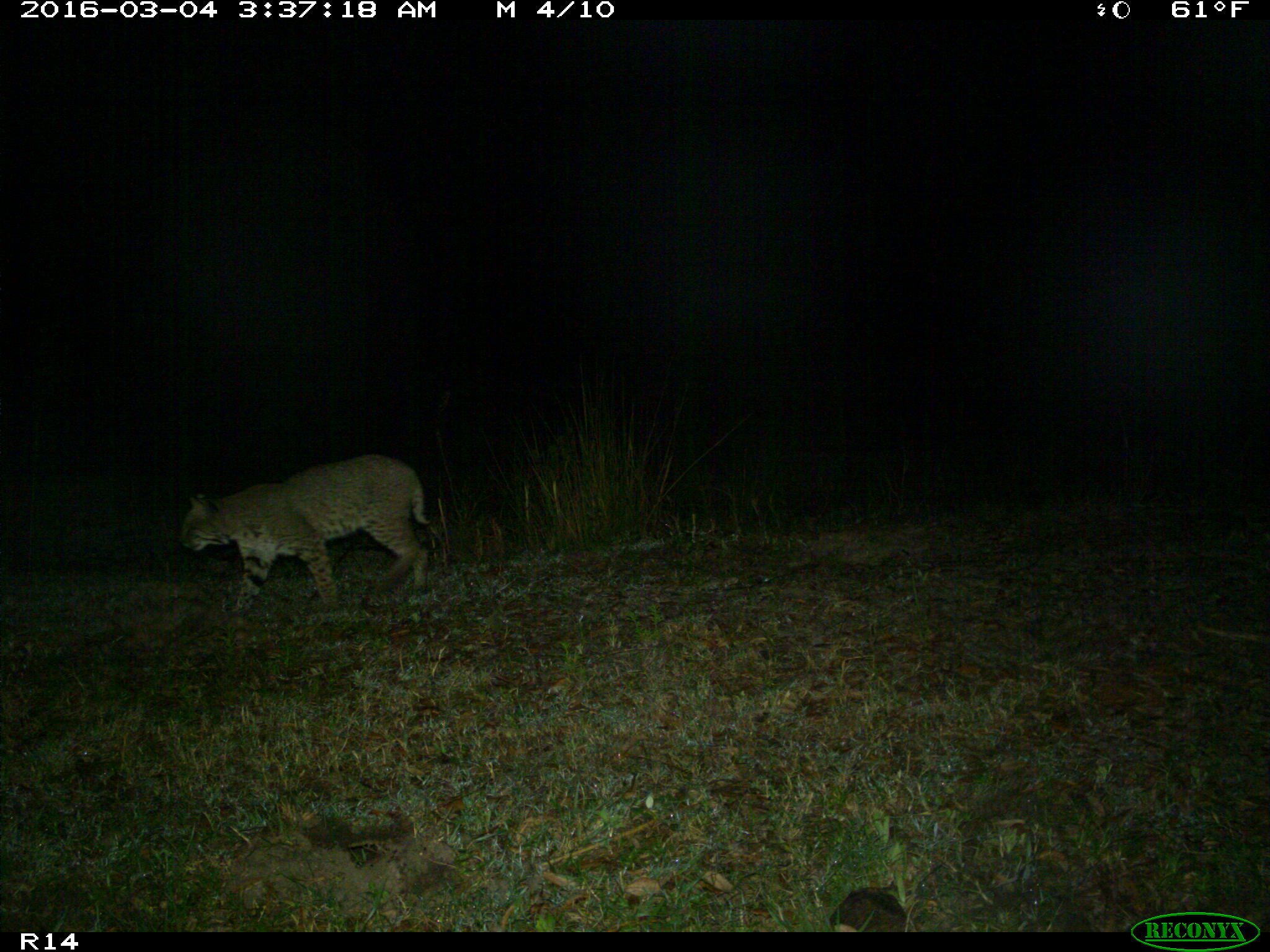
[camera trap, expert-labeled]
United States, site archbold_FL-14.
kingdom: Animalia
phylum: Chordata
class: Mammalia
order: Carnivora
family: Felidae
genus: Lynx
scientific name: Lynx rufus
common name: bobcat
Lynx rufus (bobcat).